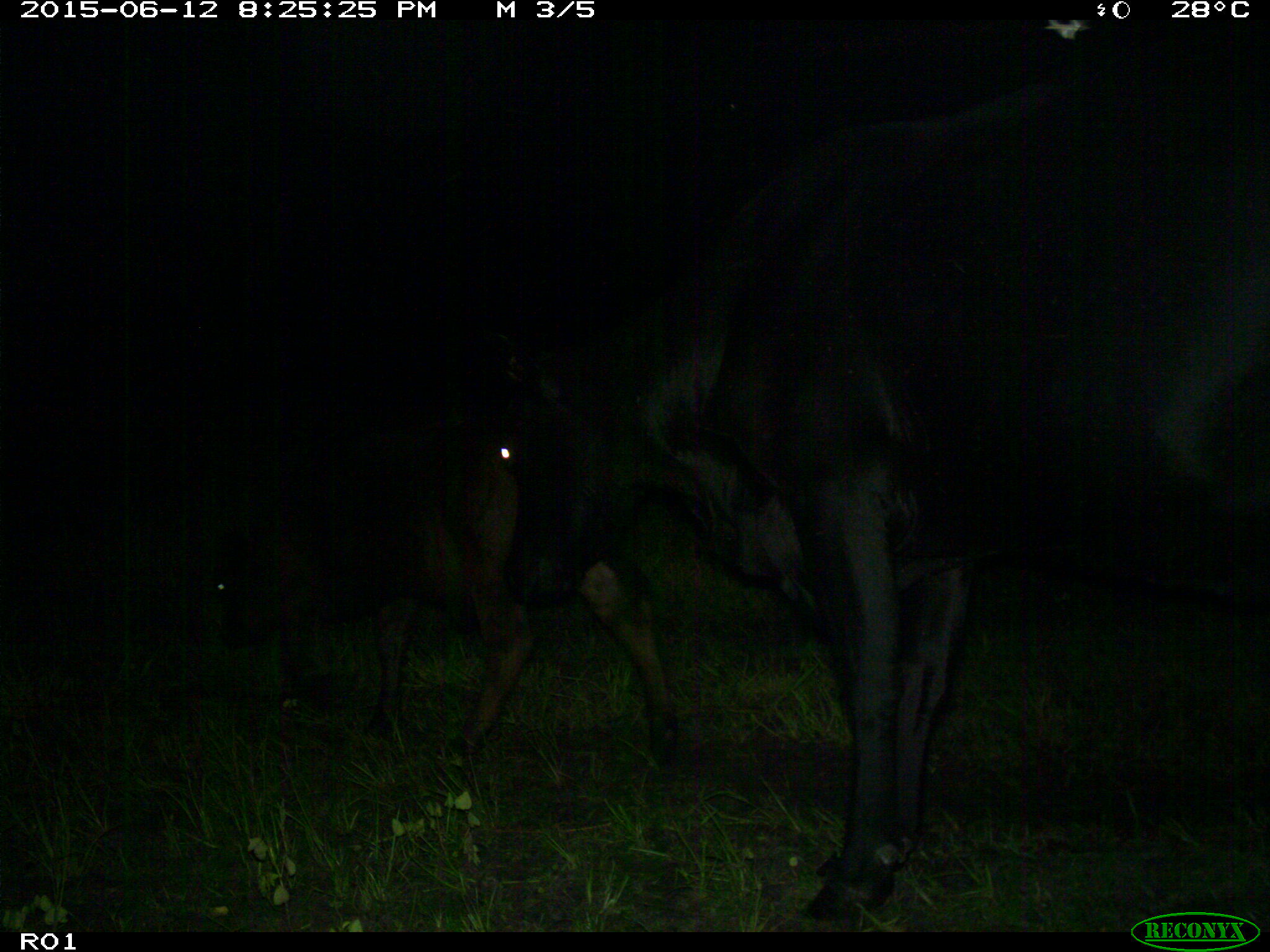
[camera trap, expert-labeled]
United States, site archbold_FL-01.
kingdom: Animalia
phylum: Chordata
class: Mammalia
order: Artiodactyla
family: Bovidae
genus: Bos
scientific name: Bos taurus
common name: domestic cow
Bos taurus (domestic cow).